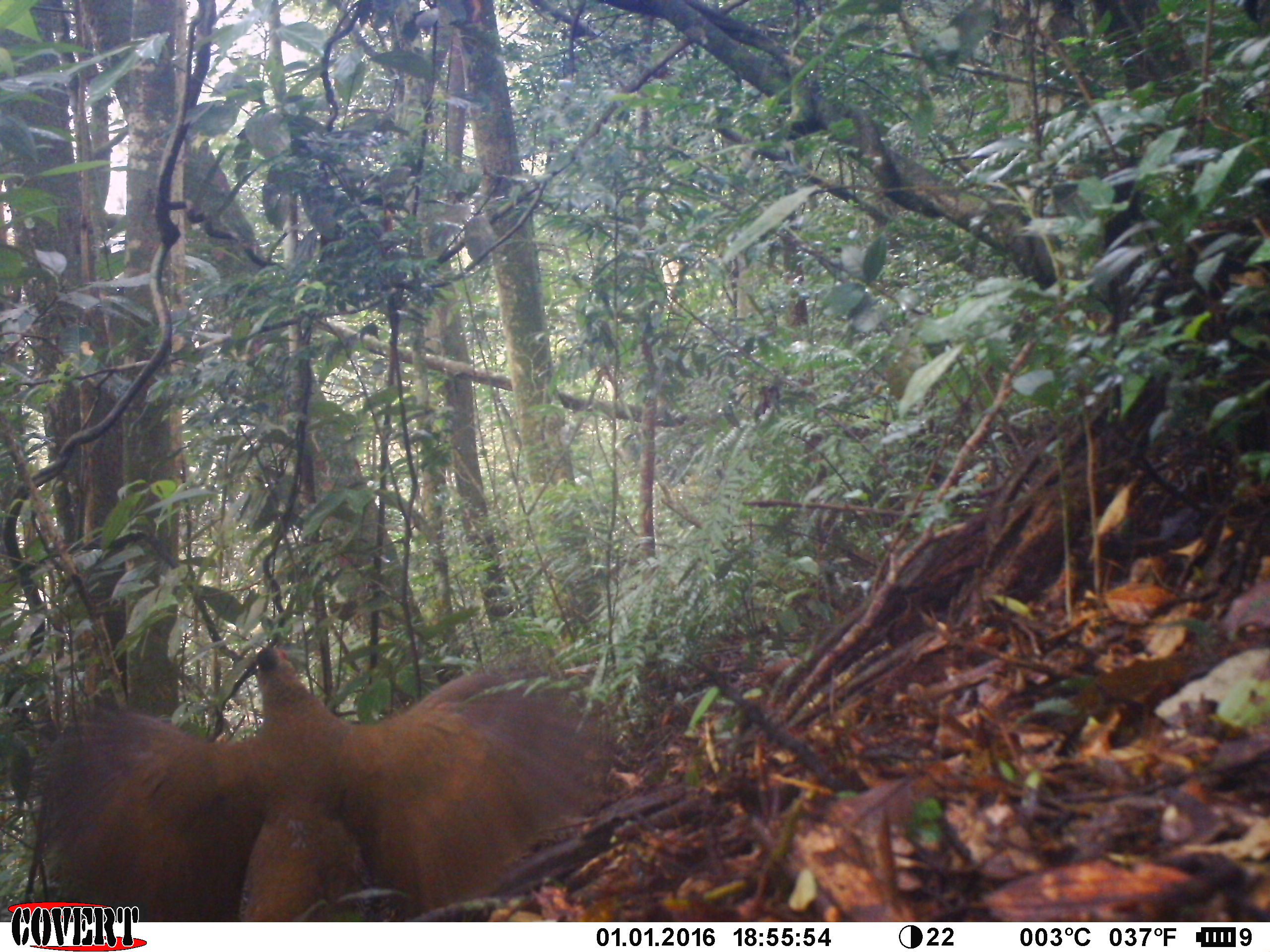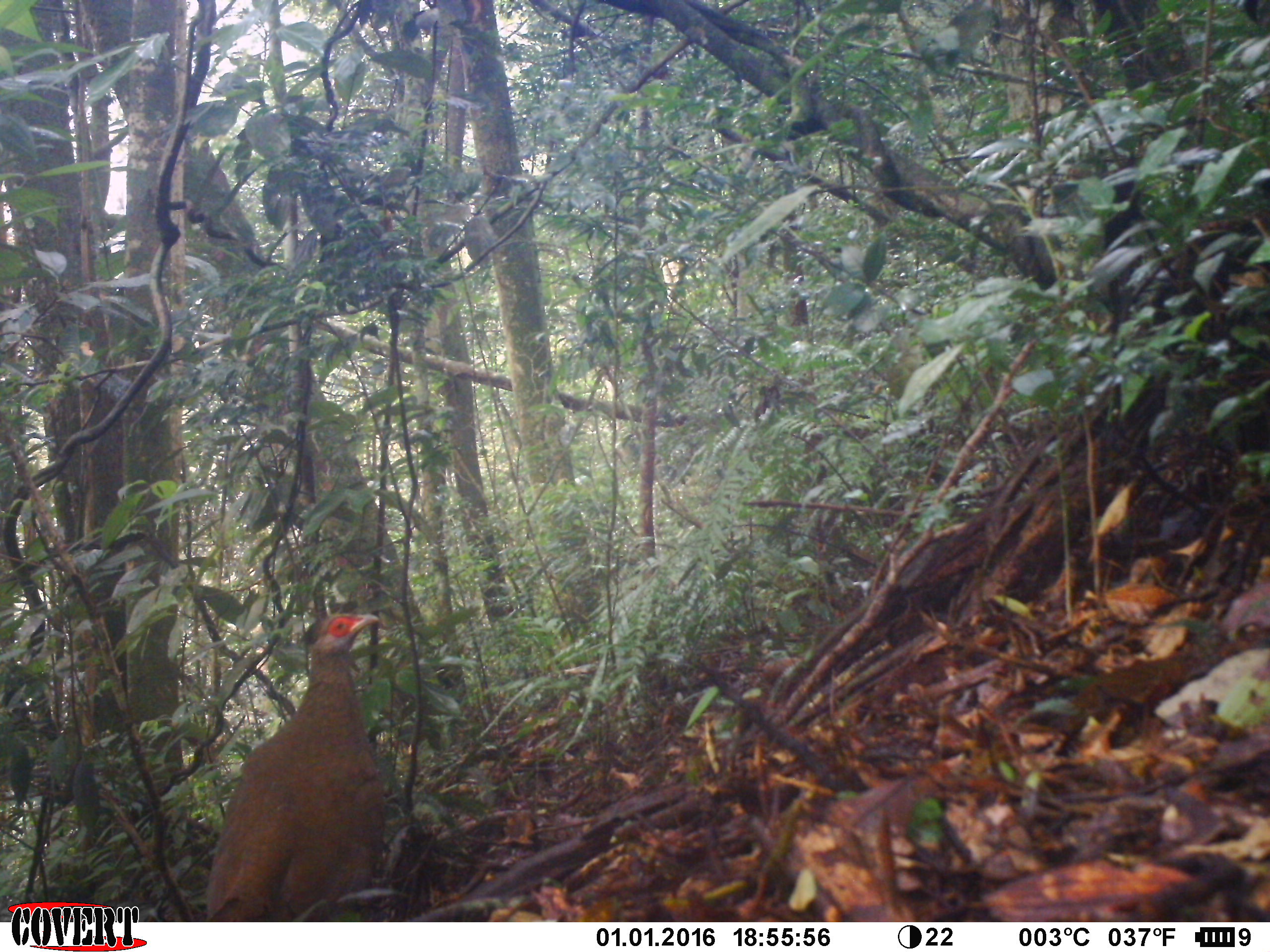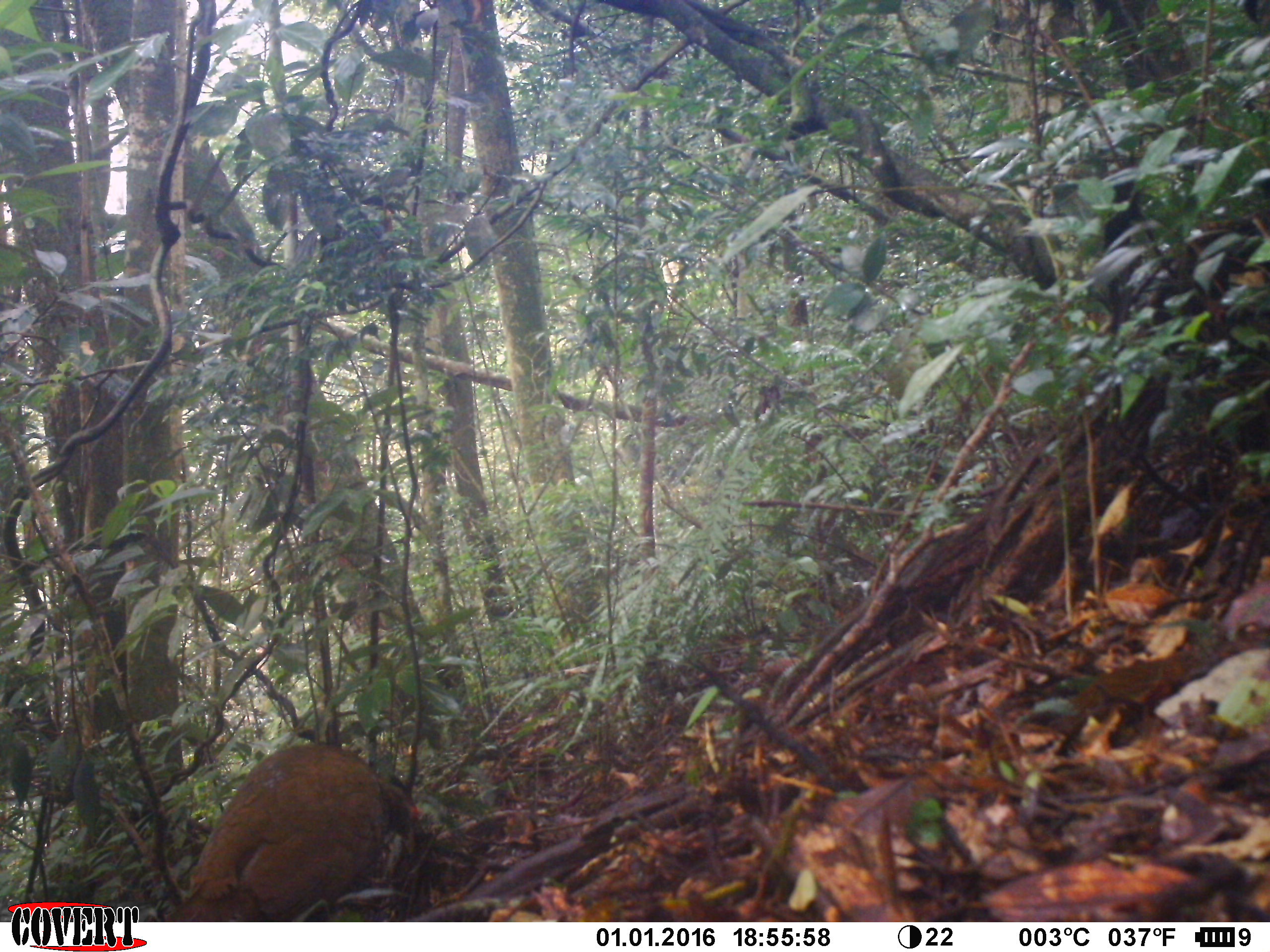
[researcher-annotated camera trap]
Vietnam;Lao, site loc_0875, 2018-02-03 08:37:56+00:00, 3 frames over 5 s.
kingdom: Animalia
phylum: Chordata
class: Aves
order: Galliformes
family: Phasianidae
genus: Lophura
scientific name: Lophura nycthemera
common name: silver pheasant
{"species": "silver pheasant (Lophura nycthemera)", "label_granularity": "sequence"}